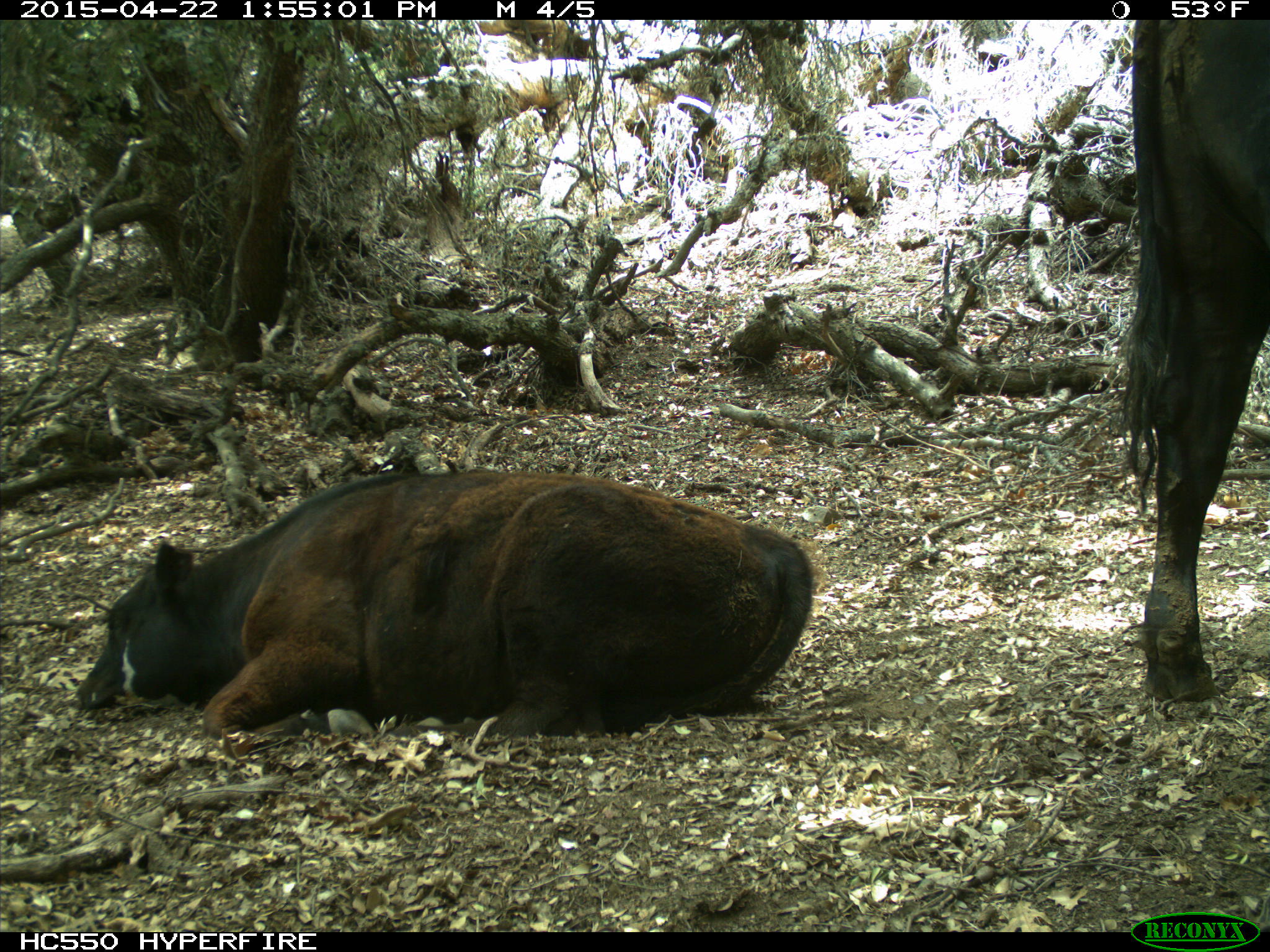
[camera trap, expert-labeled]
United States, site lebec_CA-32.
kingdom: Animalia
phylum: Chordata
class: Mammalia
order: Artiodactyla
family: Bovidae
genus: Bos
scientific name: Bos taurus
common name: domestic cow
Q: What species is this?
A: Bos taurus (domestic cow).